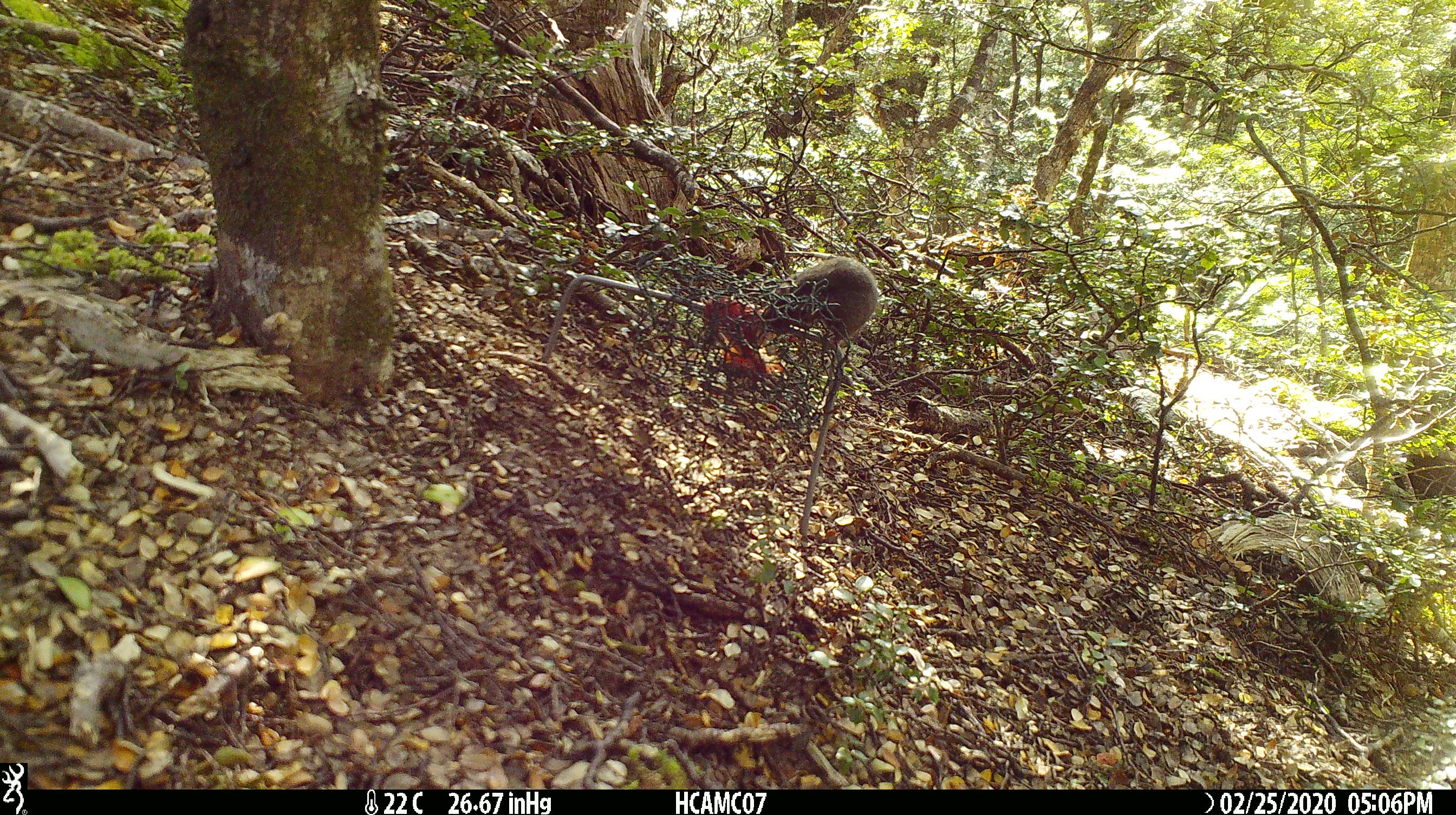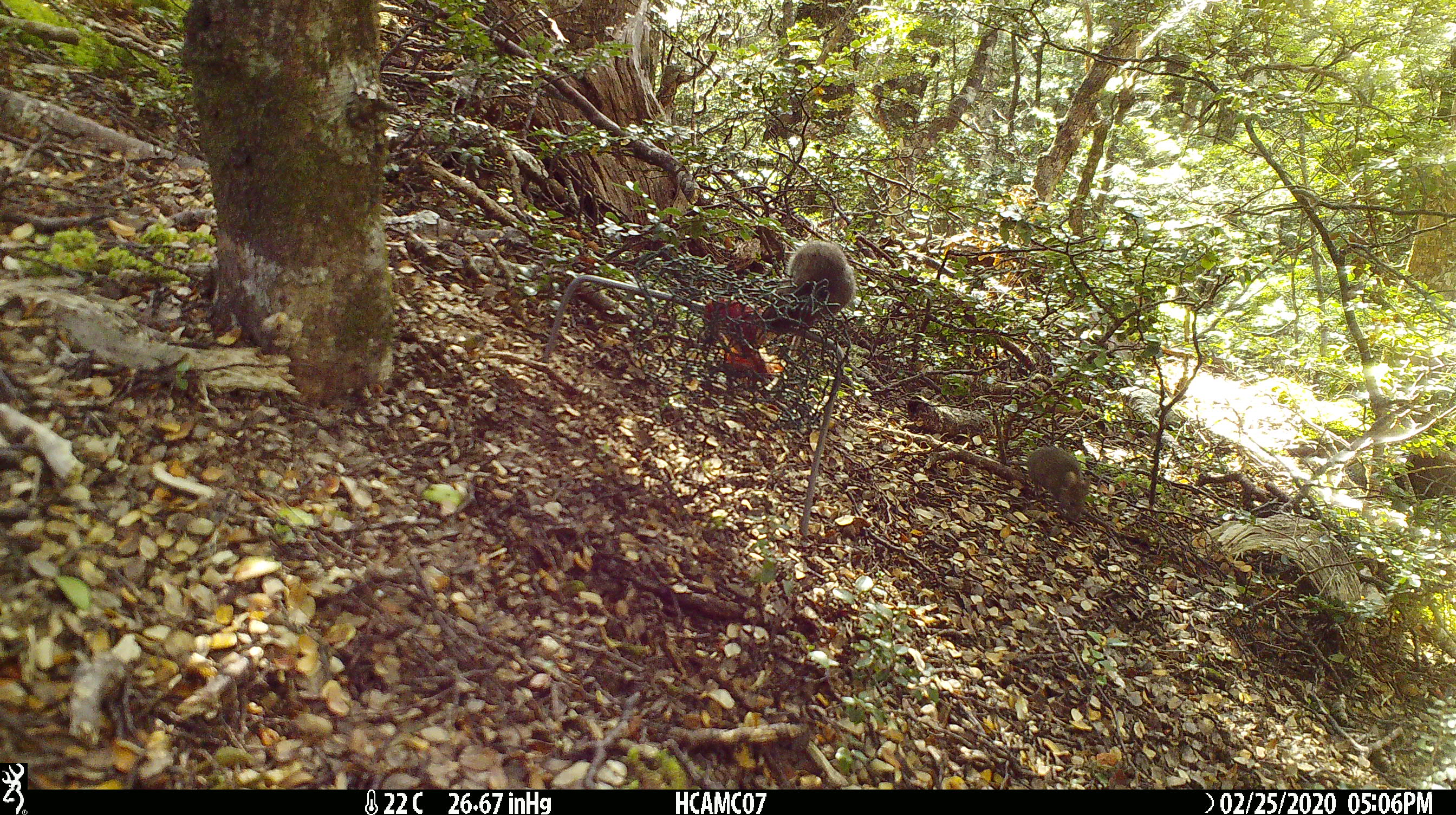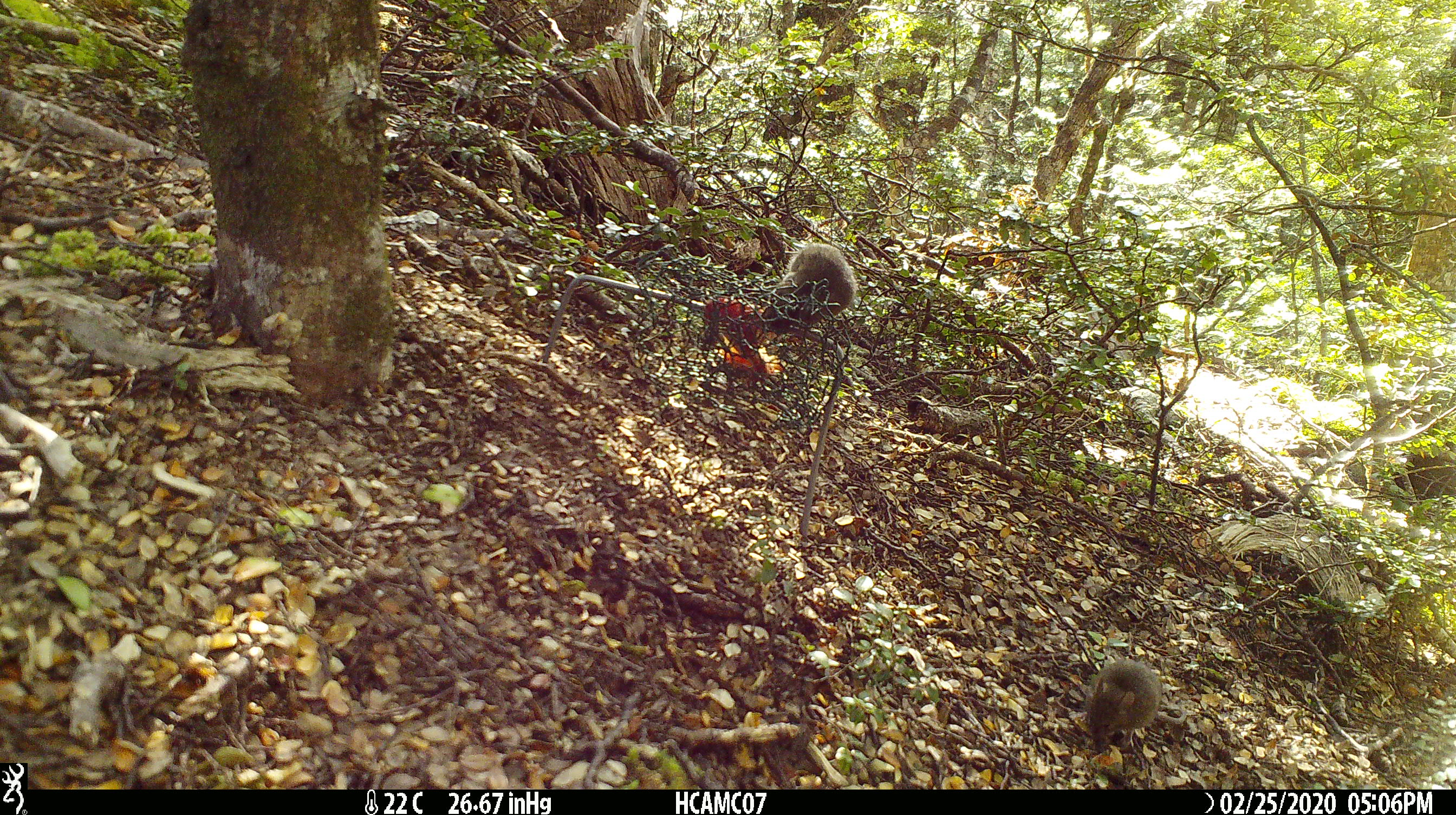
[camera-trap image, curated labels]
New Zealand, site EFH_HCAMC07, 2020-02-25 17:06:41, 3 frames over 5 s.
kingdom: Animalia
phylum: Chordata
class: Mammalia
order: Rodentia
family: Muridae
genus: Mus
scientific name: Mus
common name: mouse